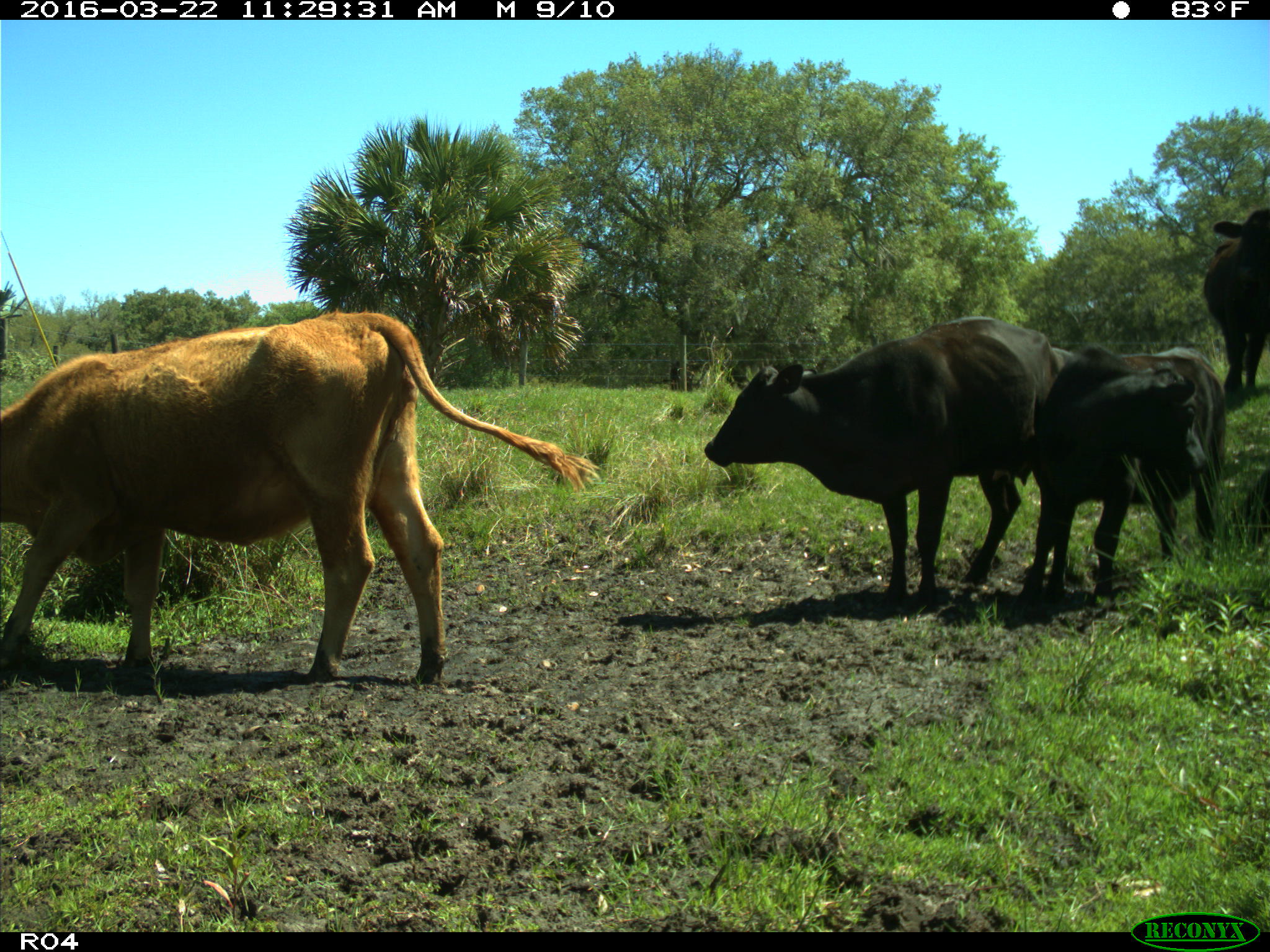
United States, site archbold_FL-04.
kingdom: Animalia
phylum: Chordata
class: Mammalia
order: Artiodactyla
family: Bovidae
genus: Bos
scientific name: Bos taurus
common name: domestic cow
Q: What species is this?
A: Bos taurus (domestic cow).